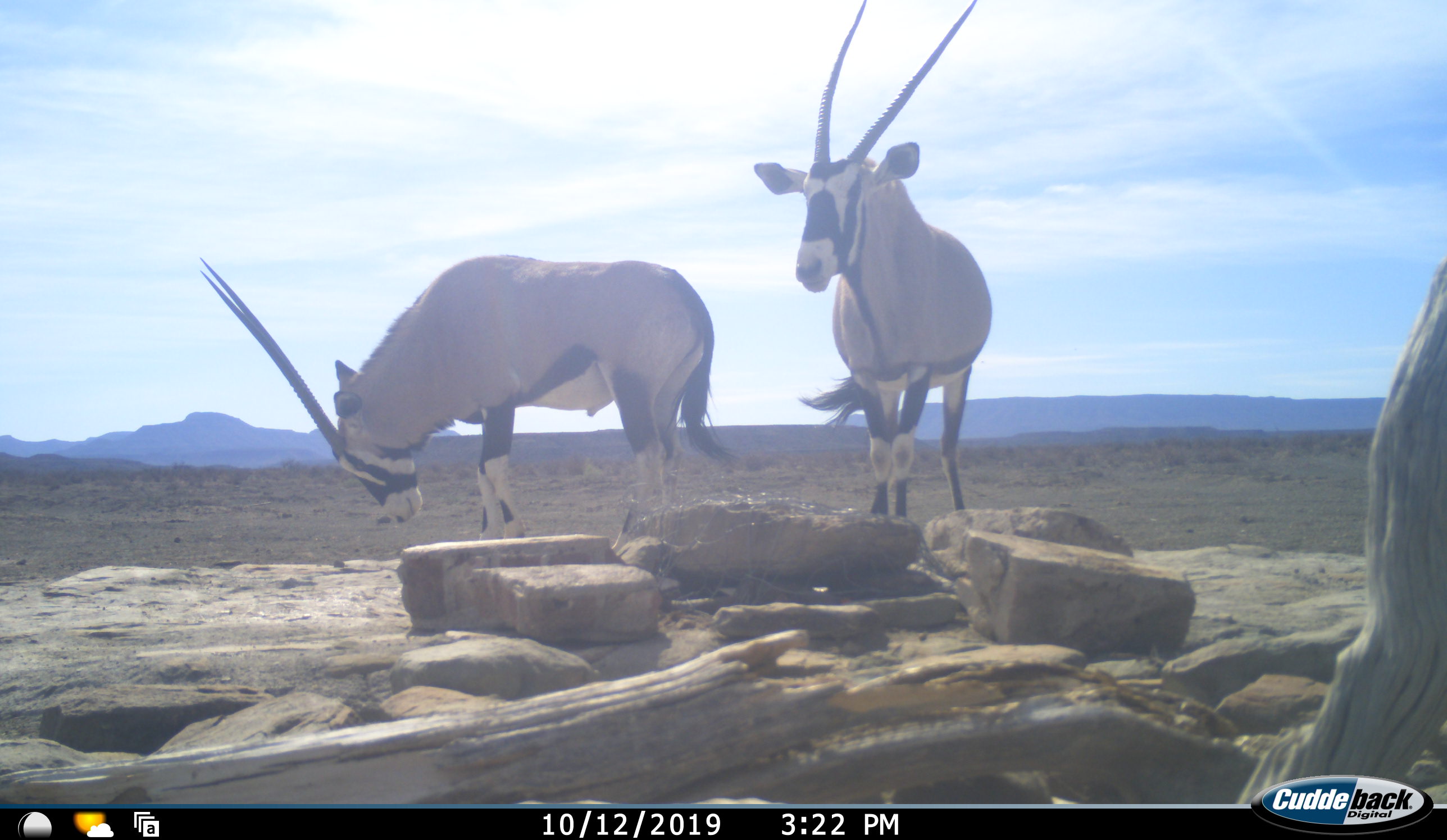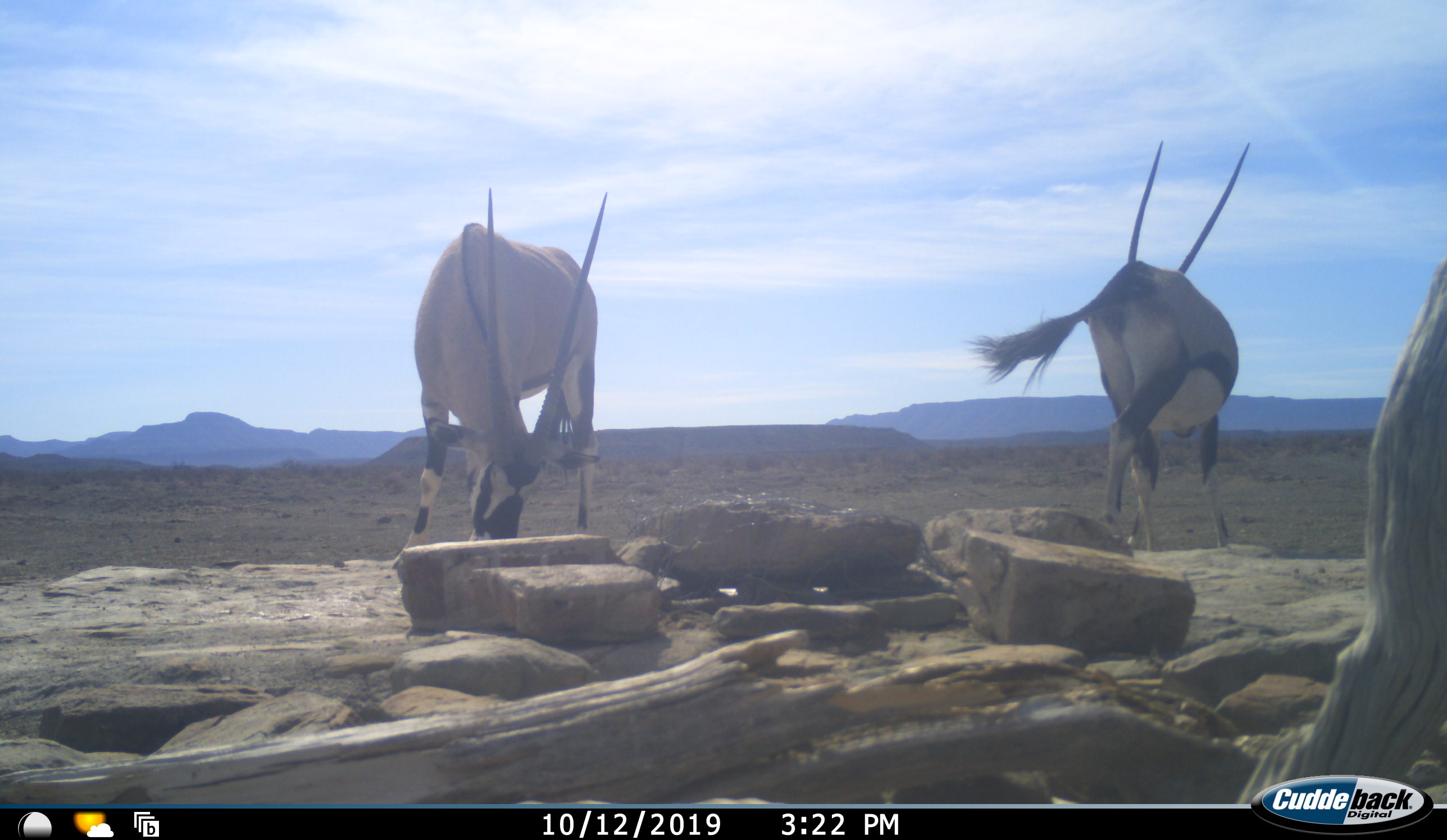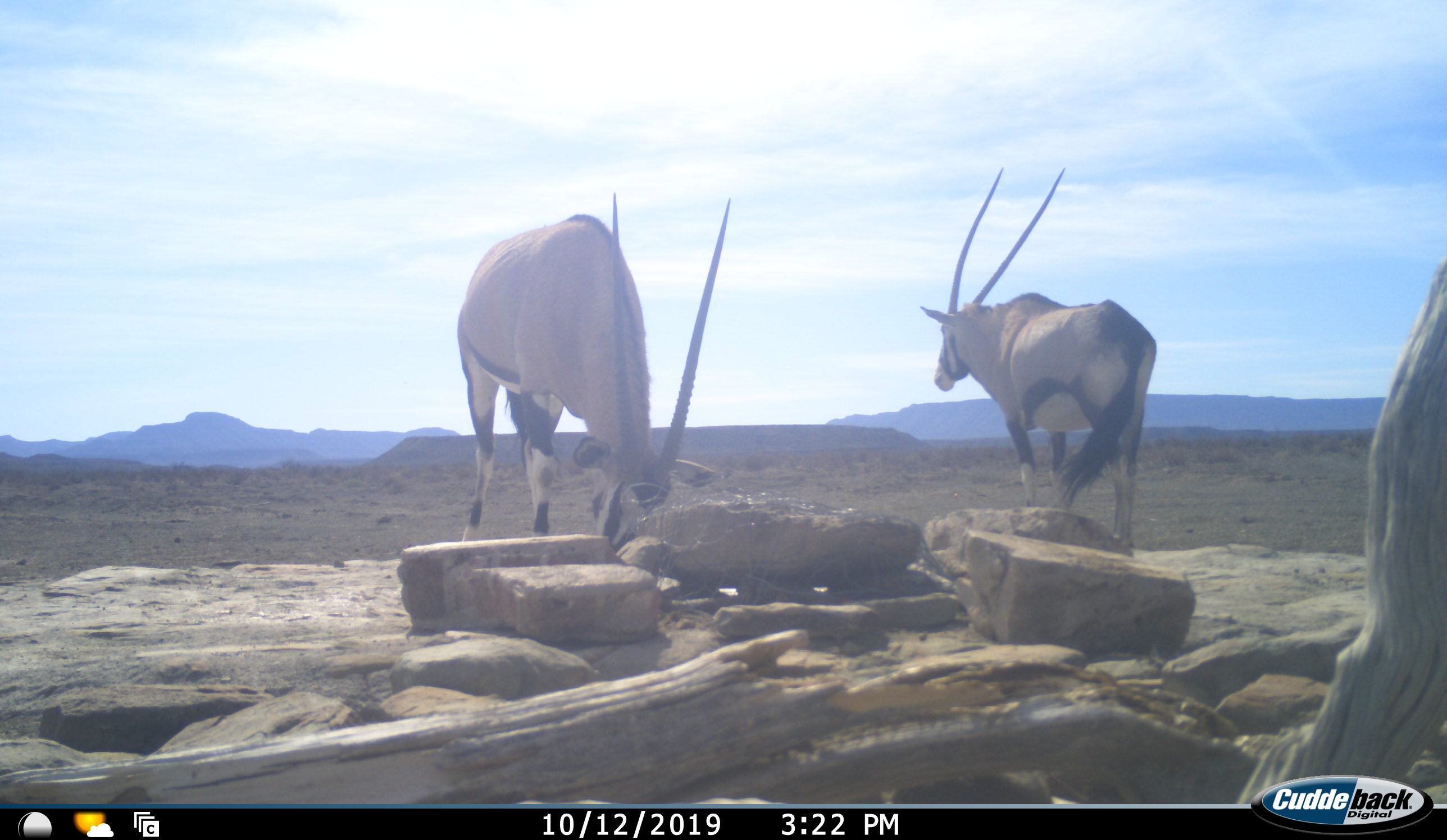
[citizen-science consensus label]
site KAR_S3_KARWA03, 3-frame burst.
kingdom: Animalia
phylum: Chordata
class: Mammalia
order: Artiodactyla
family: Bovidae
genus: Oryx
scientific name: Oryx gazella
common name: gemsbok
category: oryx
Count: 2.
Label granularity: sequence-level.